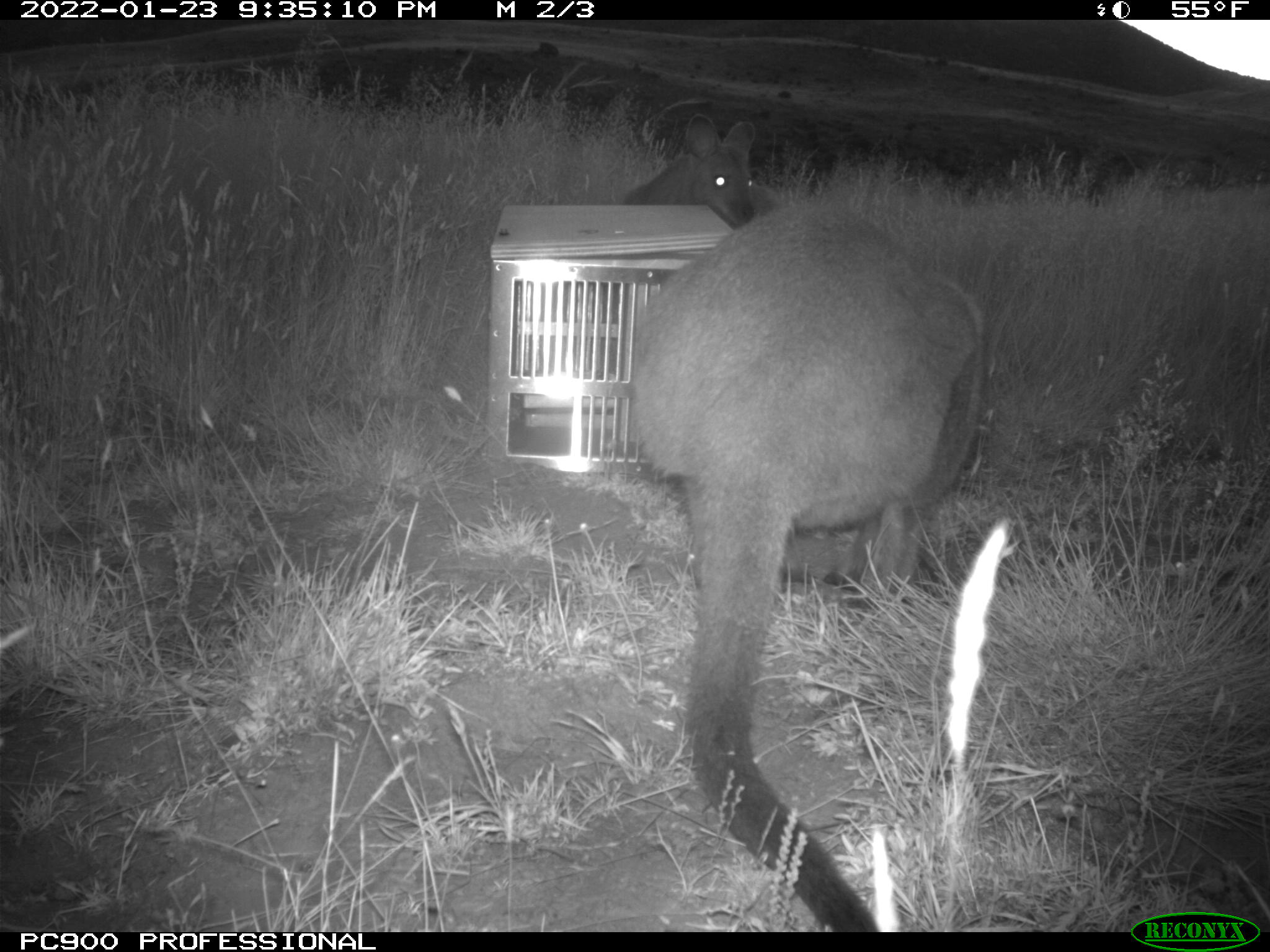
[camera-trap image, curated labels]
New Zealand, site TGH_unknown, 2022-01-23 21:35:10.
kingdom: Animalia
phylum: Chordata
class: Mammalia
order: Diprotodontia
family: Macropodidae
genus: Notamacropus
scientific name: Notamacropus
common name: wallaby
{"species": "wallaby (Notamacropus)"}